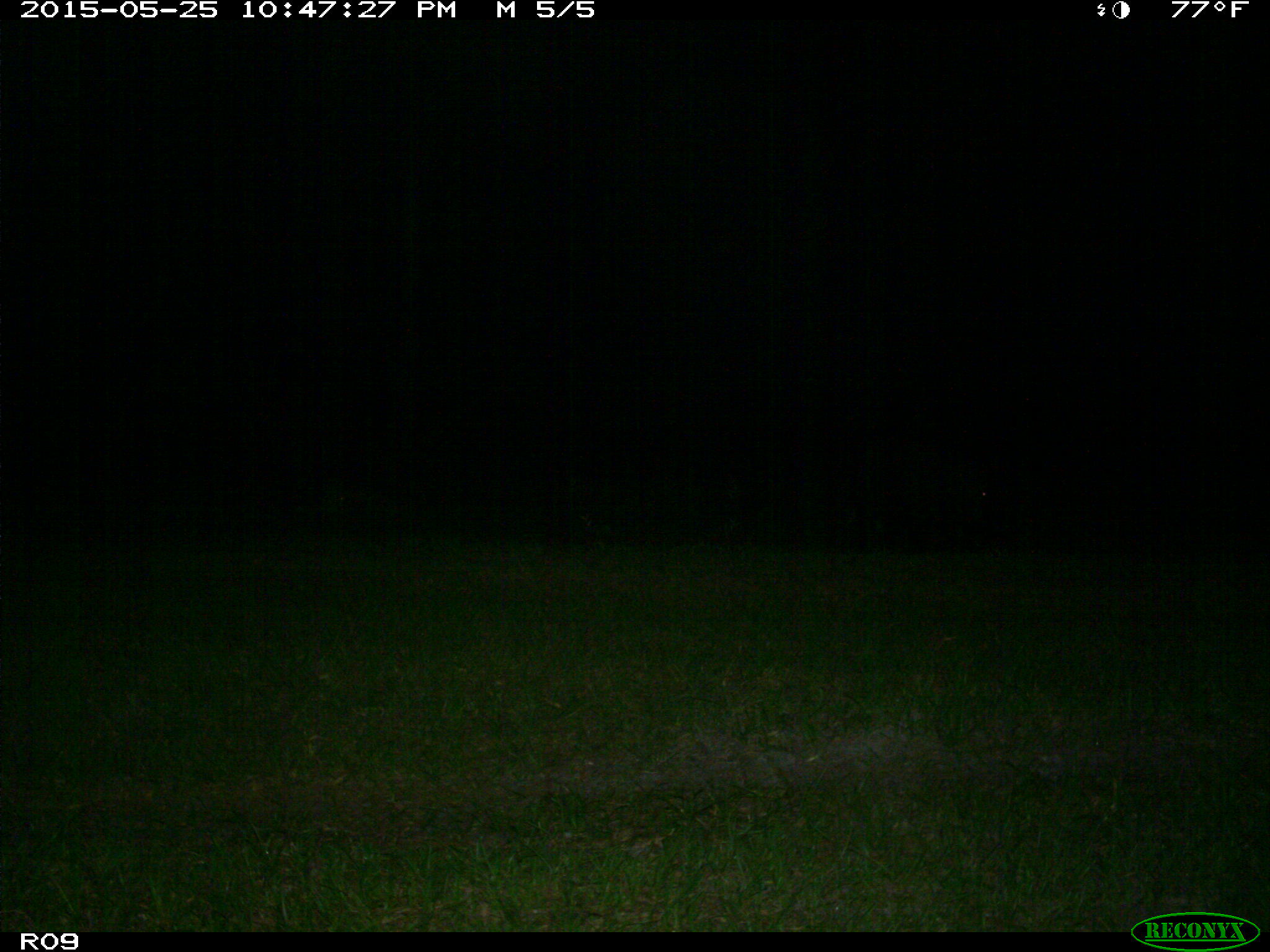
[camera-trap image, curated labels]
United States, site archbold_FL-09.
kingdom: Animalia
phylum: Chordata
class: Mammalia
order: Artiodactyla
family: Suidae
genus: Sus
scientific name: Sus scrofa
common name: wild boar